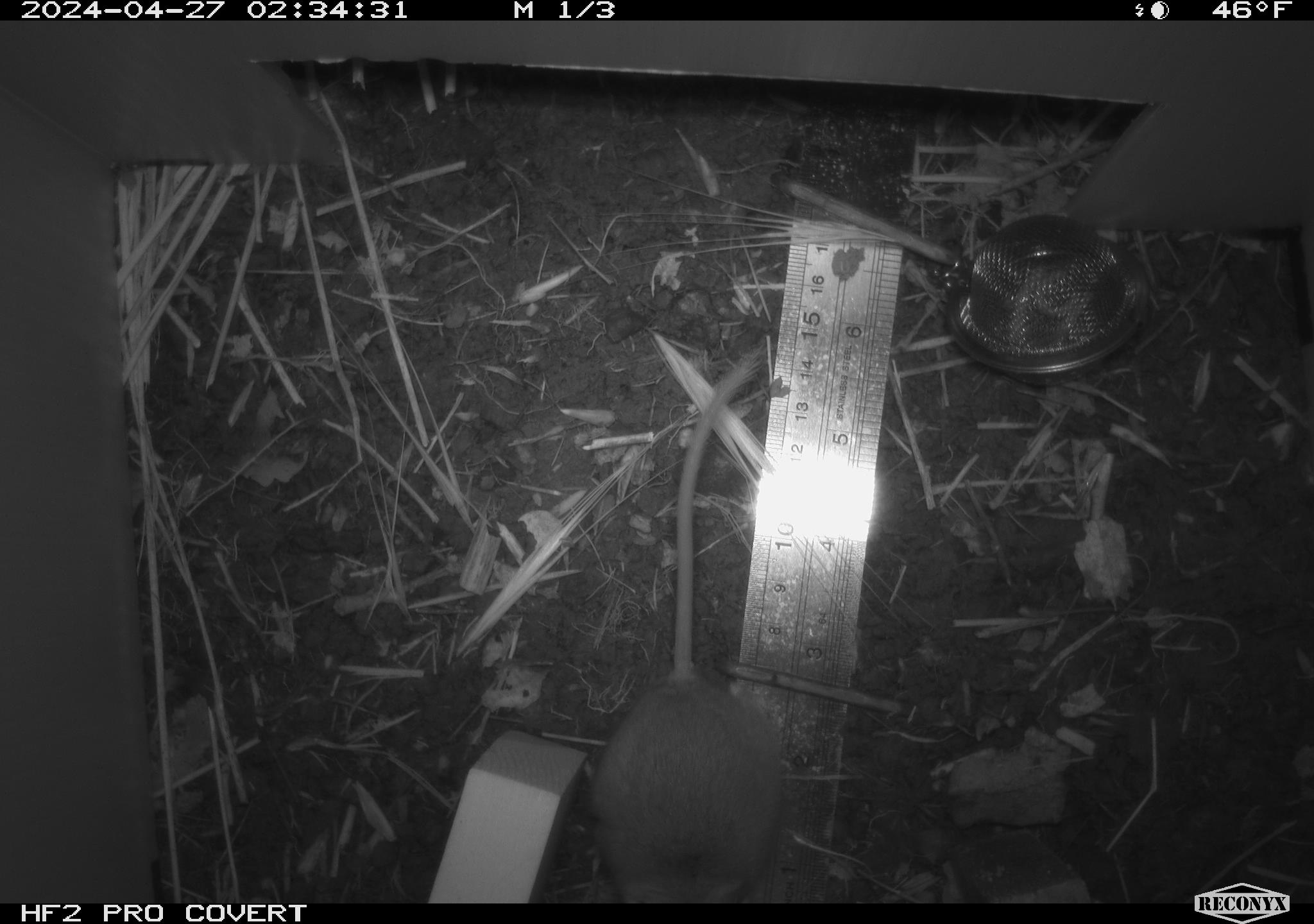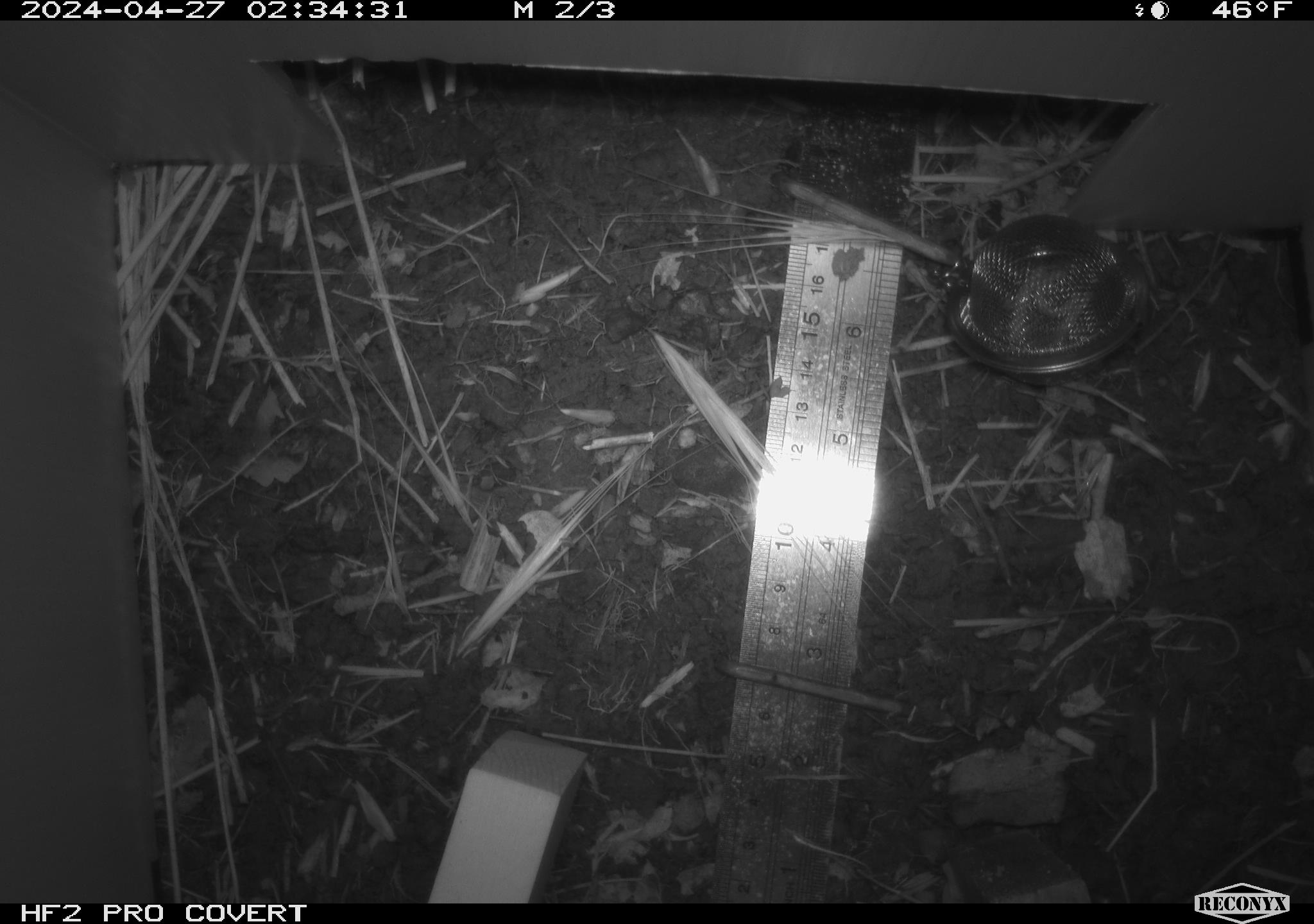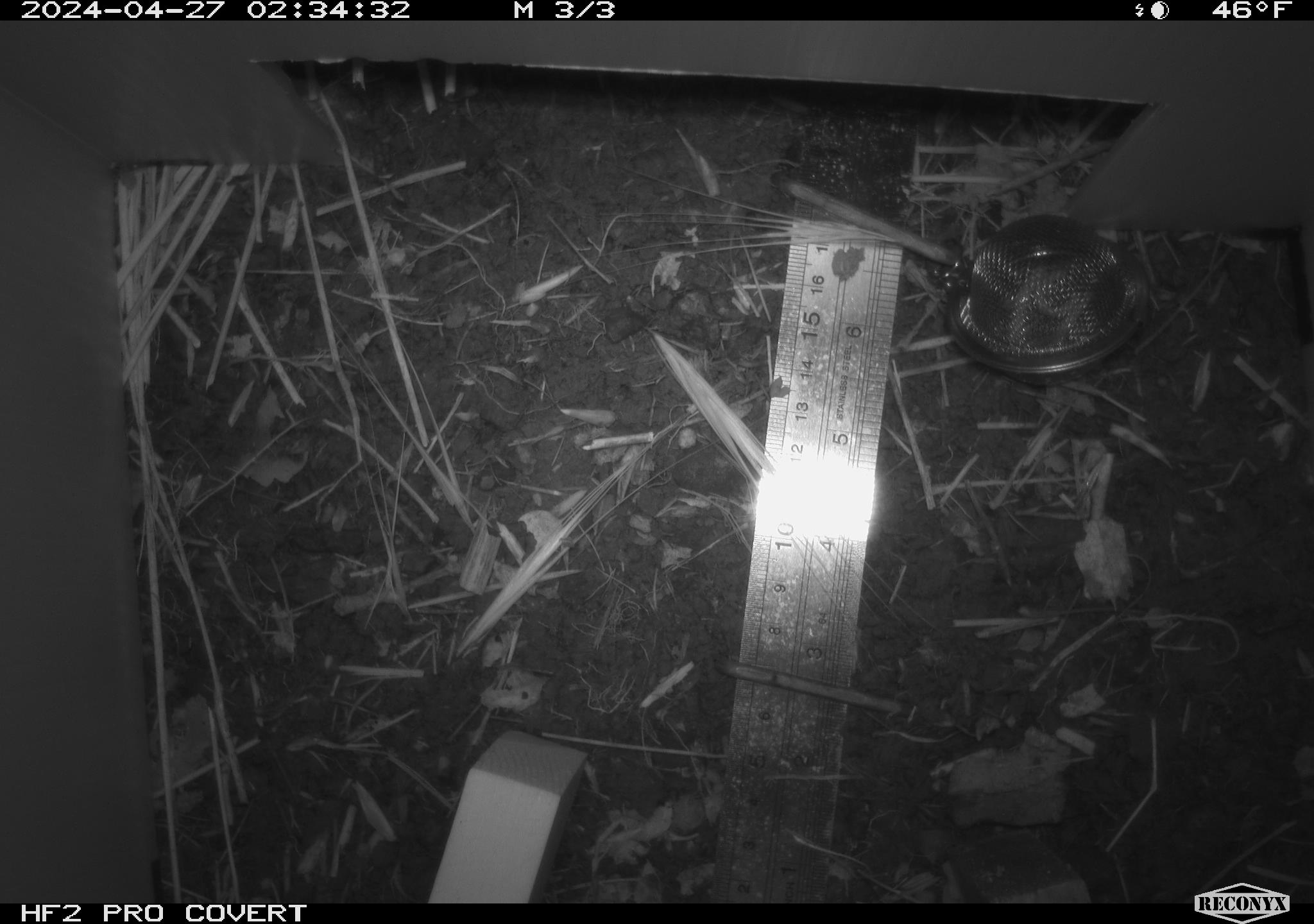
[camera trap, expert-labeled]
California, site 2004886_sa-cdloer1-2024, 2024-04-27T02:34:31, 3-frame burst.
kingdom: Animalia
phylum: Chordata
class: Mammalia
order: Rodentia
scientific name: Rodentia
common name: mouse species